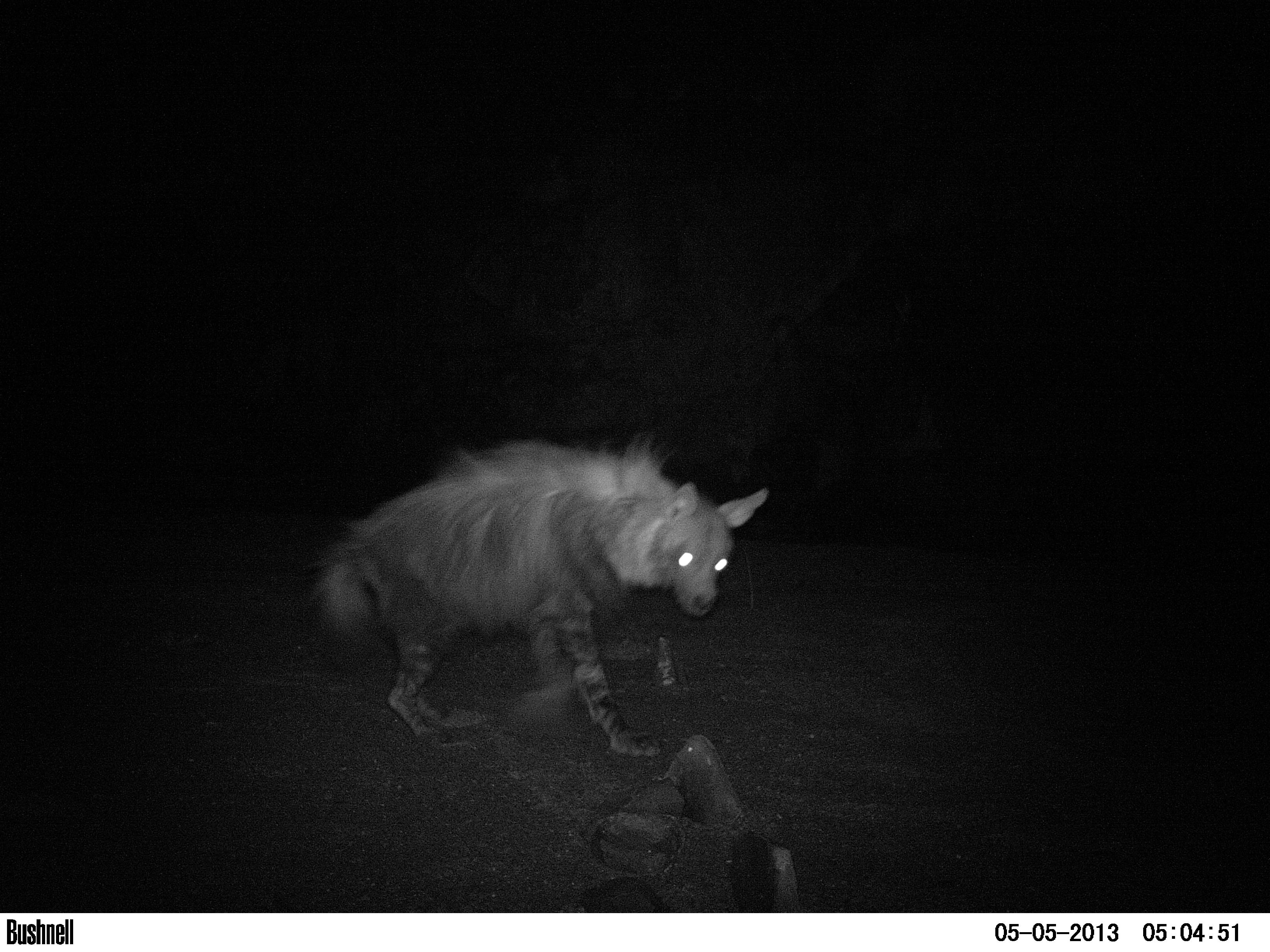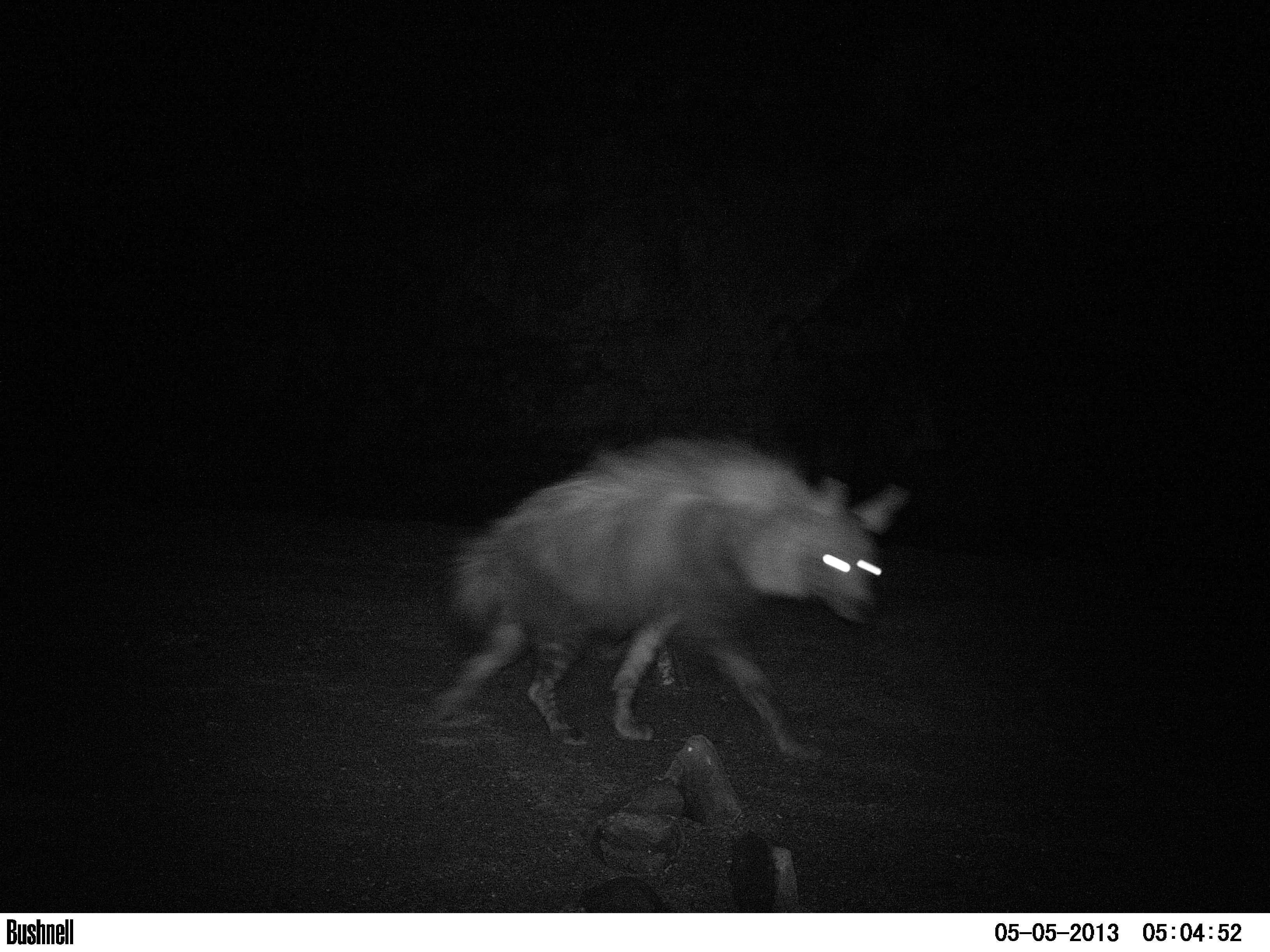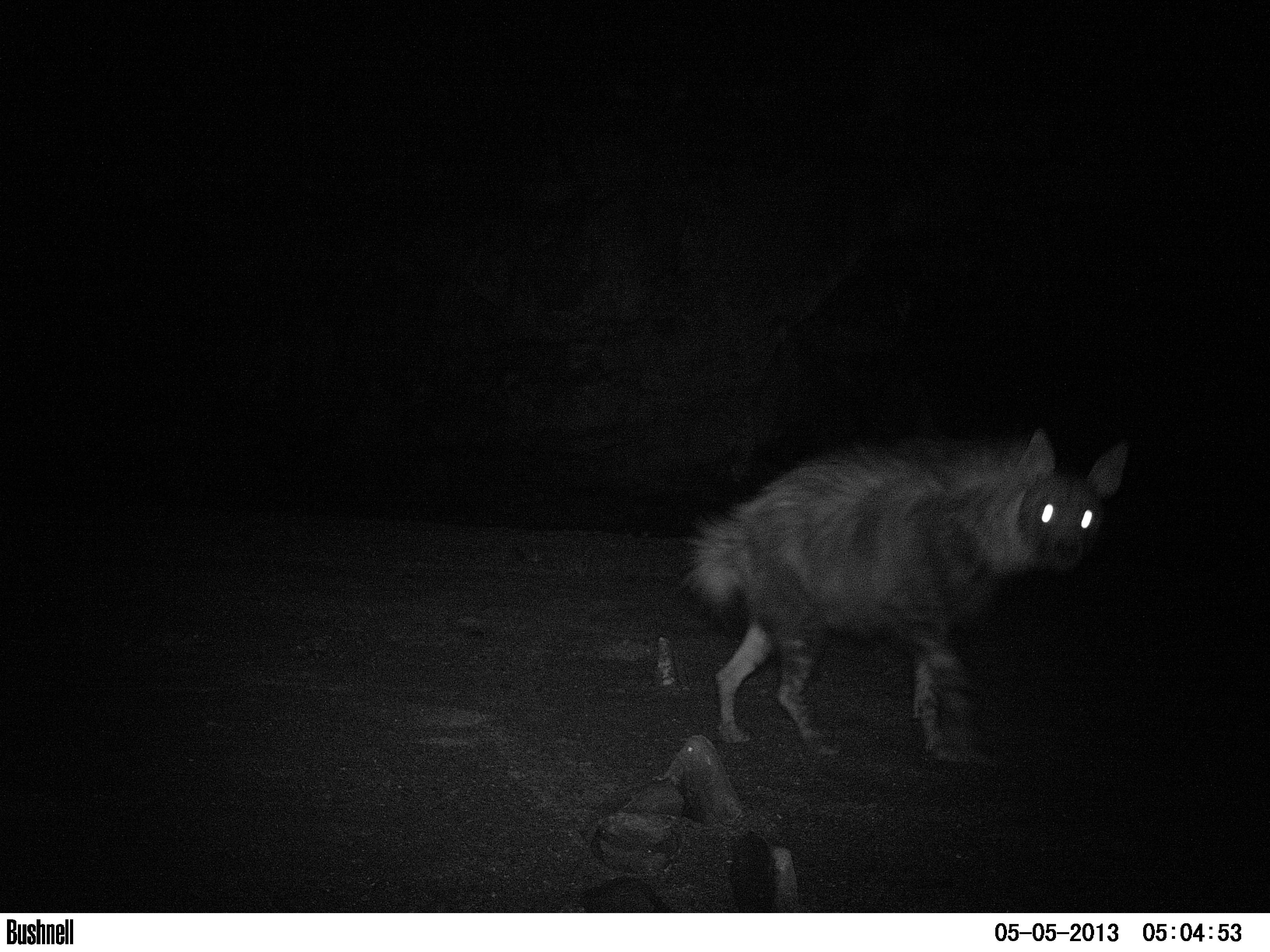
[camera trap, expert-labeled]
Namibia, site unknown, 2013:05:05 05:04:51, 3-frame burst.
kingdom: Animalia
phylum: Chordata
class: Mammalia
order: Carnivora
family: Hyaenidae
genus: Parahyaena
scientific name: Parahyaena brunnea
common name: brown hyena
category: hyaena brunnea